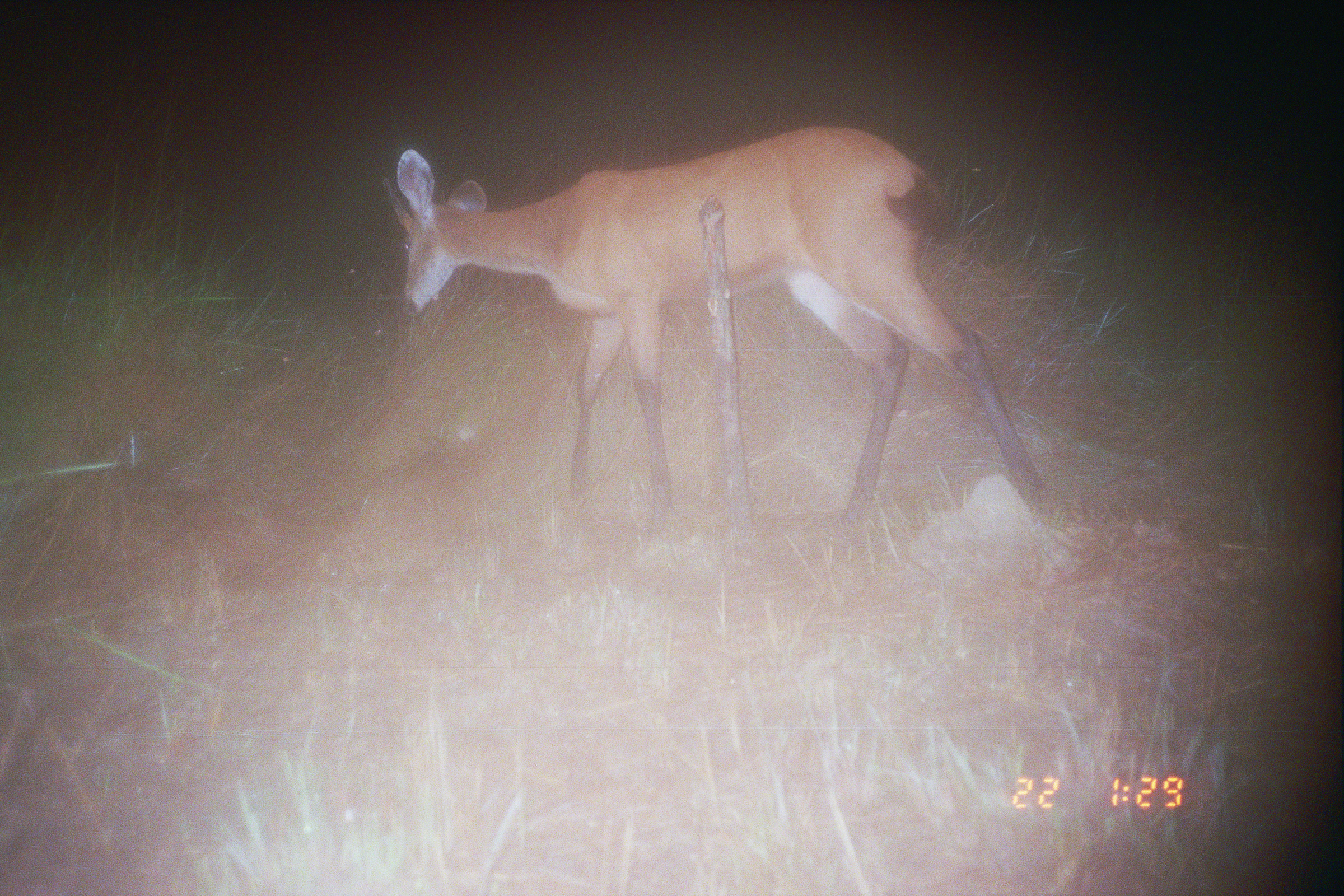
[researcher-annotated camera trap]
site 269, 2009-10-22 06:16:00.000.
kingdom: Animalia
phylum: Chordata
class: Mammalia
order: Rodentia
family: Dasyproctidae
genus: Dasyprocta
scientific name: Dasyprocta punctata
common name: central american agouti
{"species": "Dasyprocta punctata (central american agouti)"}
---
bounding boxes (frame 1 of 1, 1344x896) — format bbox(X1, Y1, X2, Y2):
dasyprocta punctata: bbox(380, 125, 1053, 521)